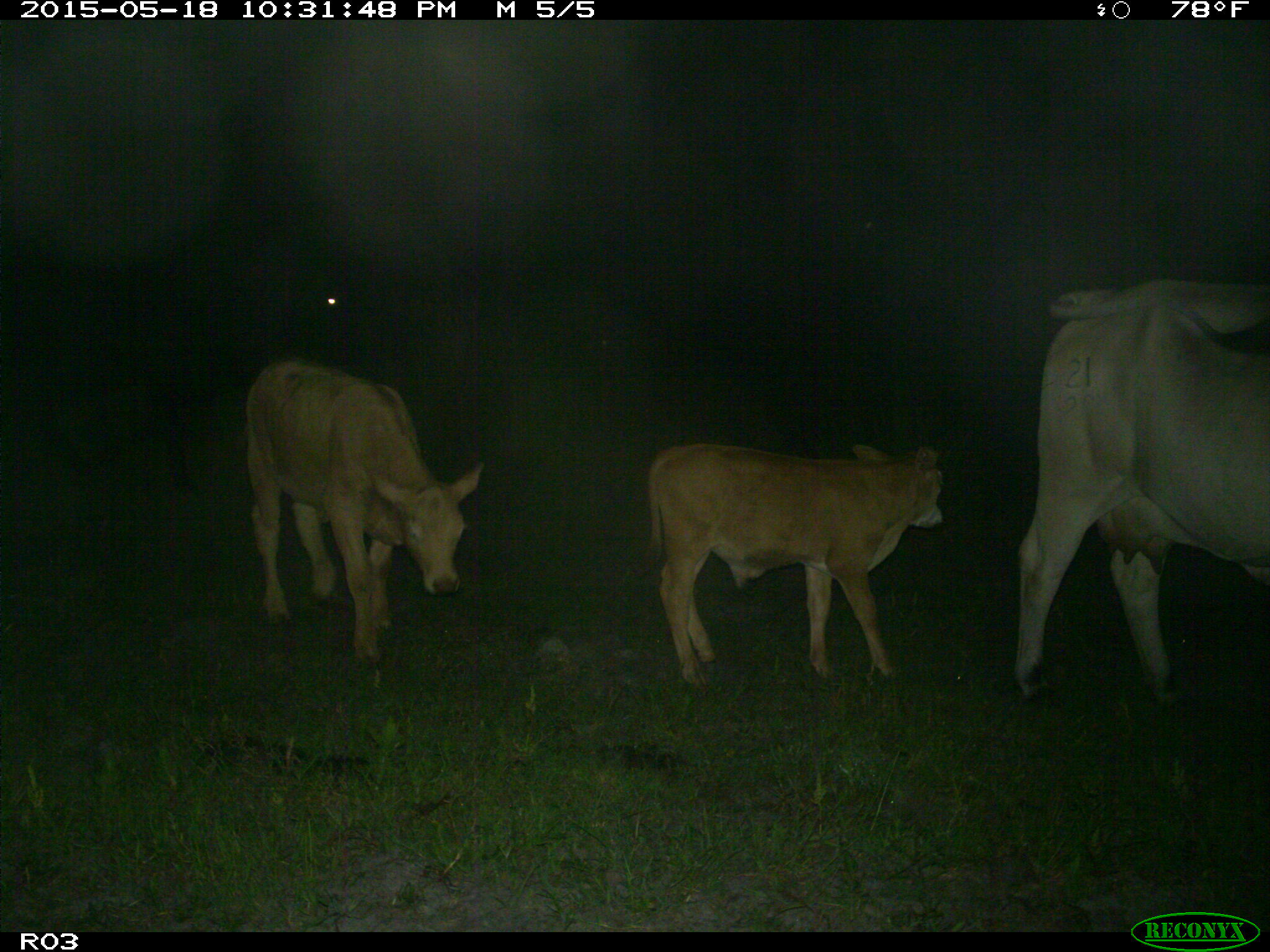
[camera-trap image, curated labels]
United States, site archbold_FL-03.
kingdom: Animalia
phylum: Chordata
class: Mammalia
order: Artiodactyla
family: Bovidae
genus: Bos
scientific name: Bos taurus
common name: domestic cow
Bos taurus (domestic cow).